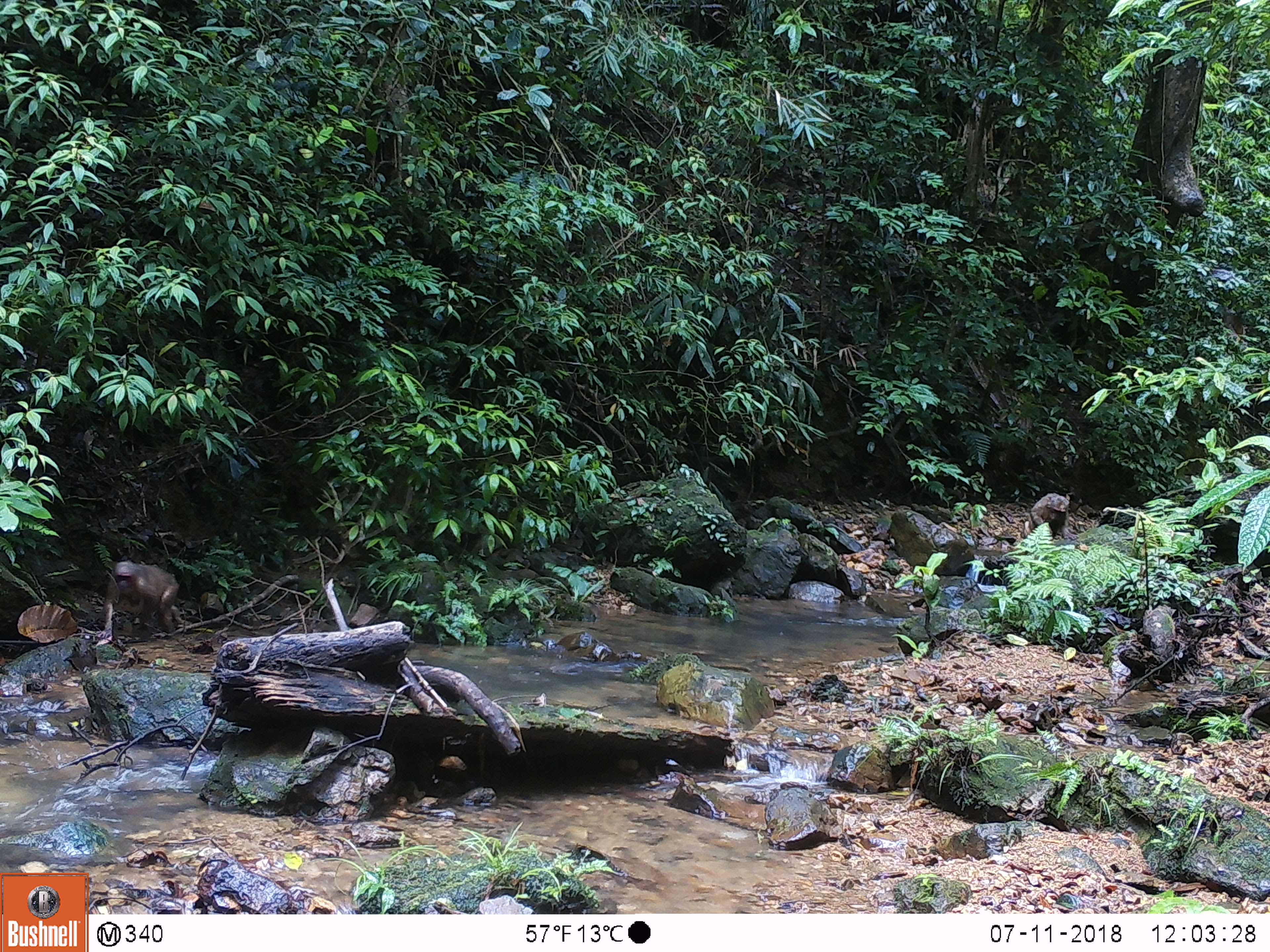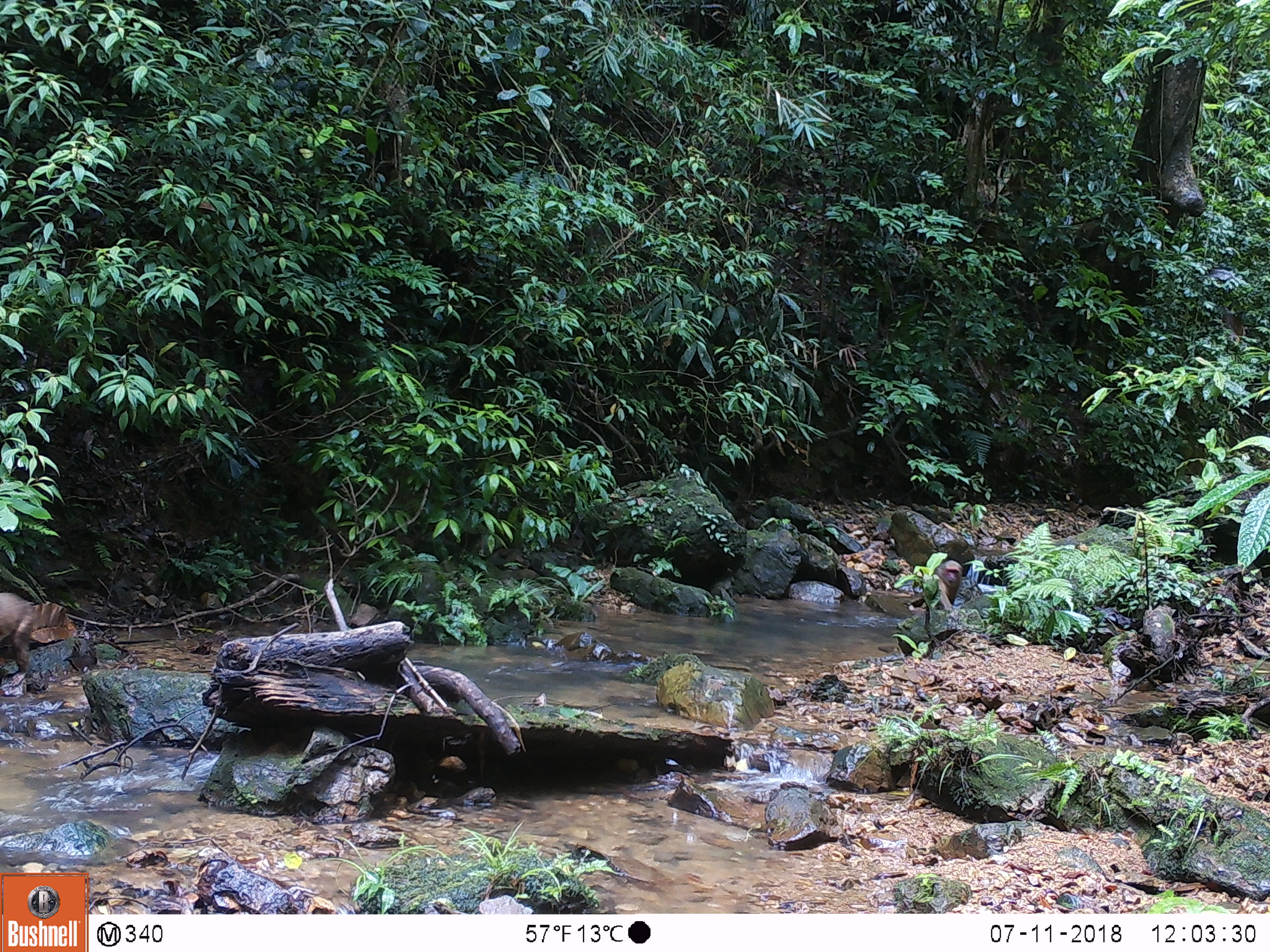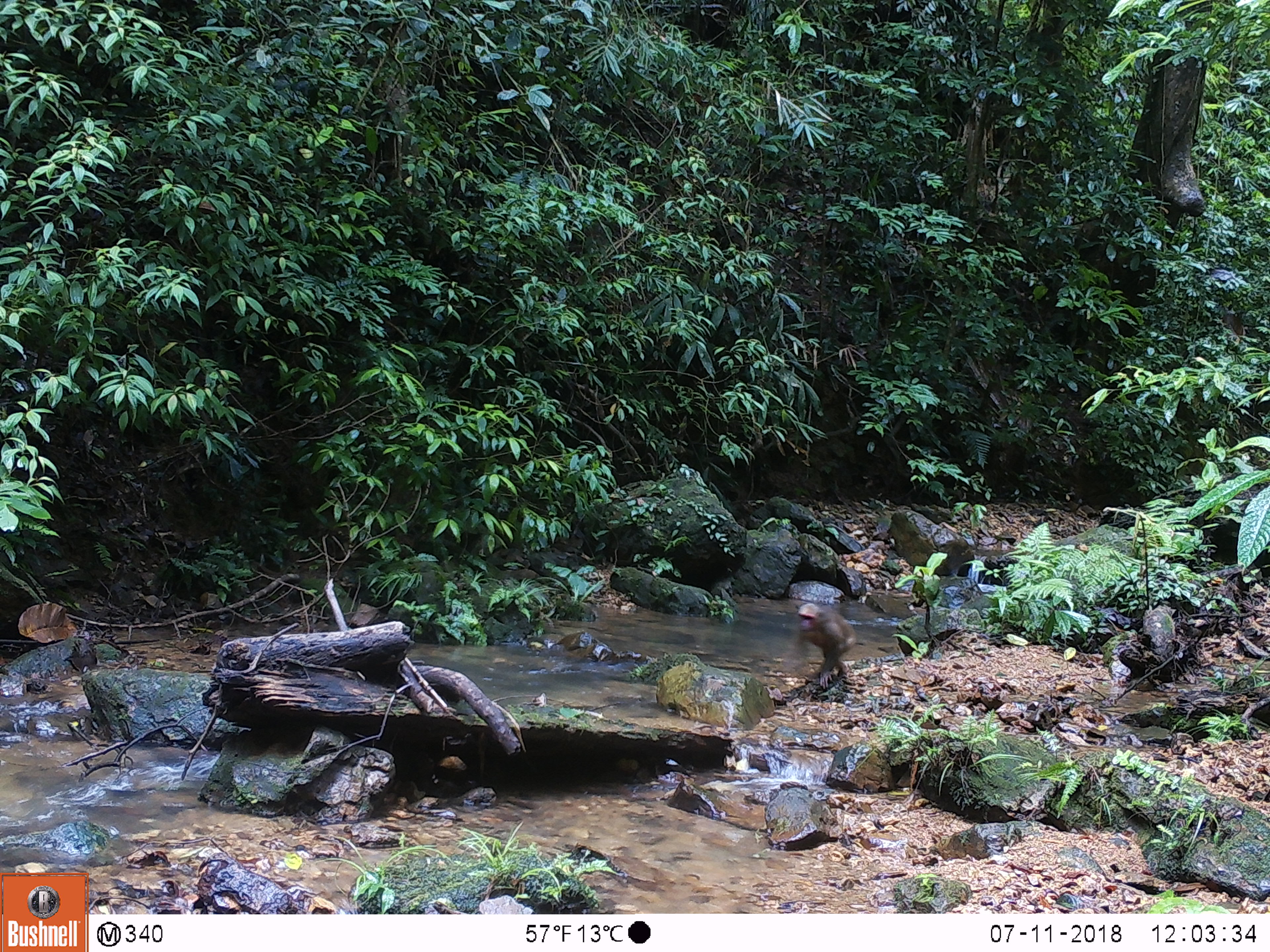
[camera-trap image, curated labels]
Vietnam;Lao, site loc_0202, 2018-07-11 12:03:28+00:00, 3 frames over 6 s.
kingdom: Animalia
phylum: Chordata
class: Mammalia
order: Primates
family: Cercopithecidae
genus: Macaca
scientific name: Macaca arctoides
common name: stump-tailed macaque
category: stump tailed macaque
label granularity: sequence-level